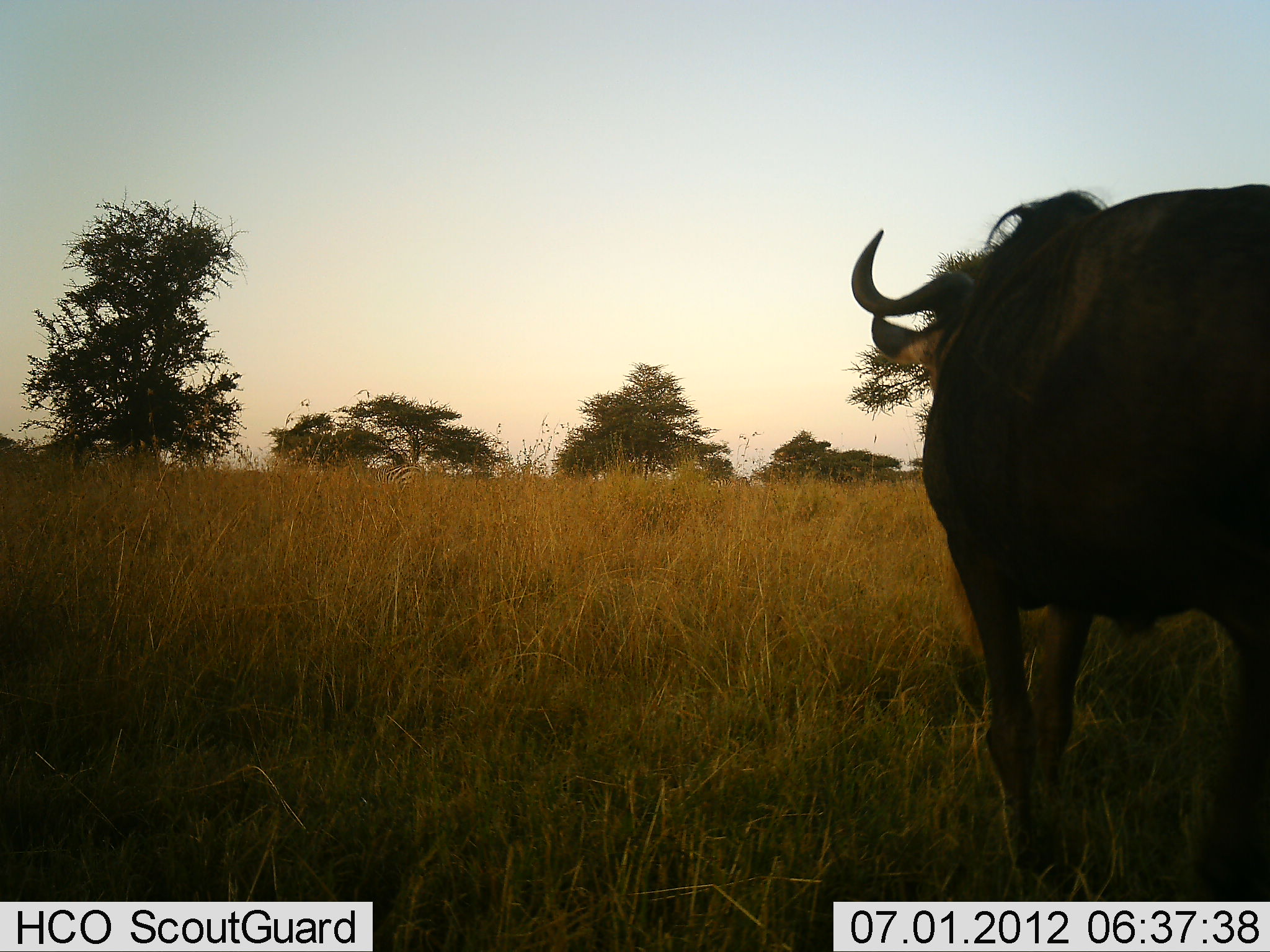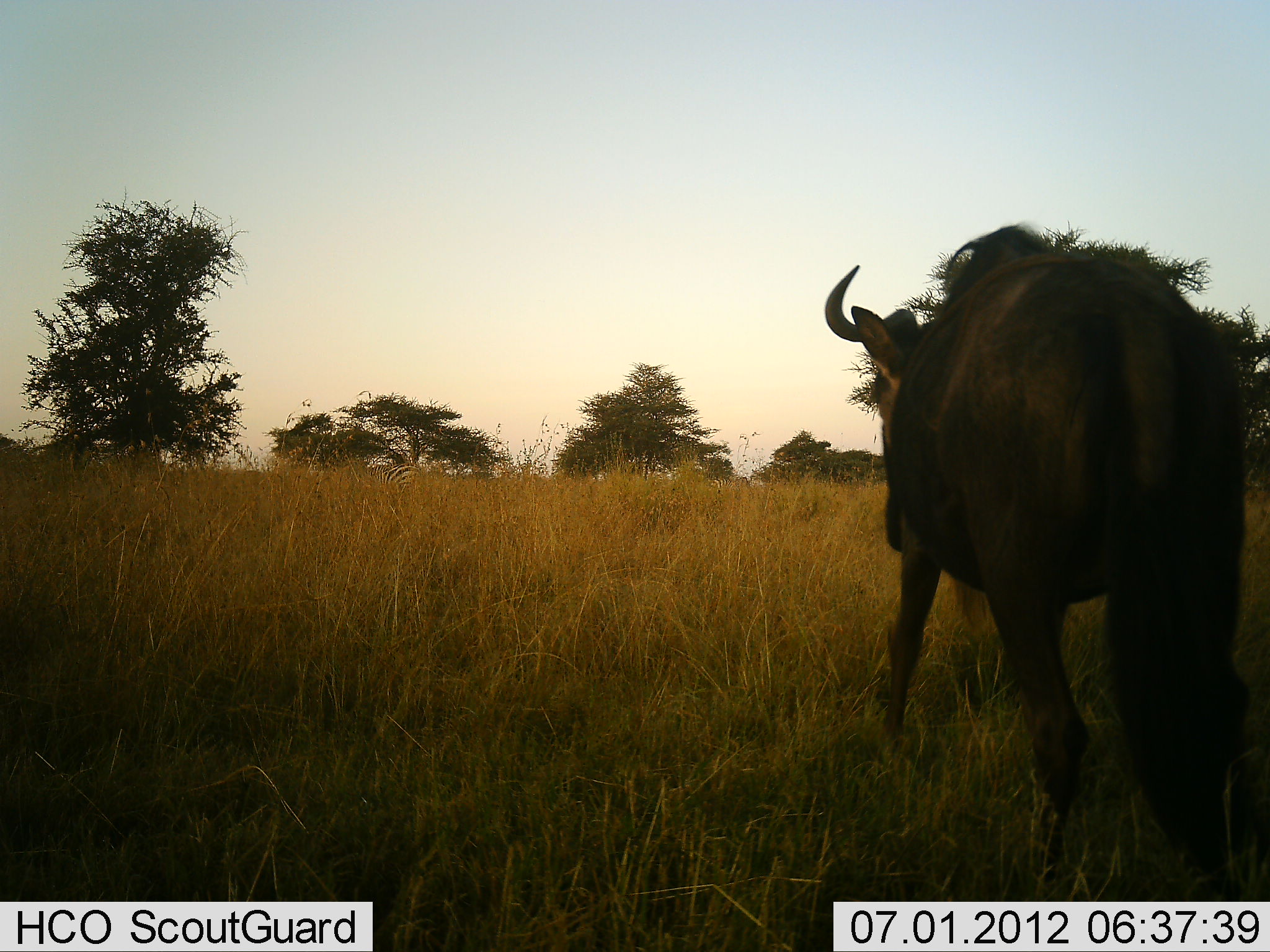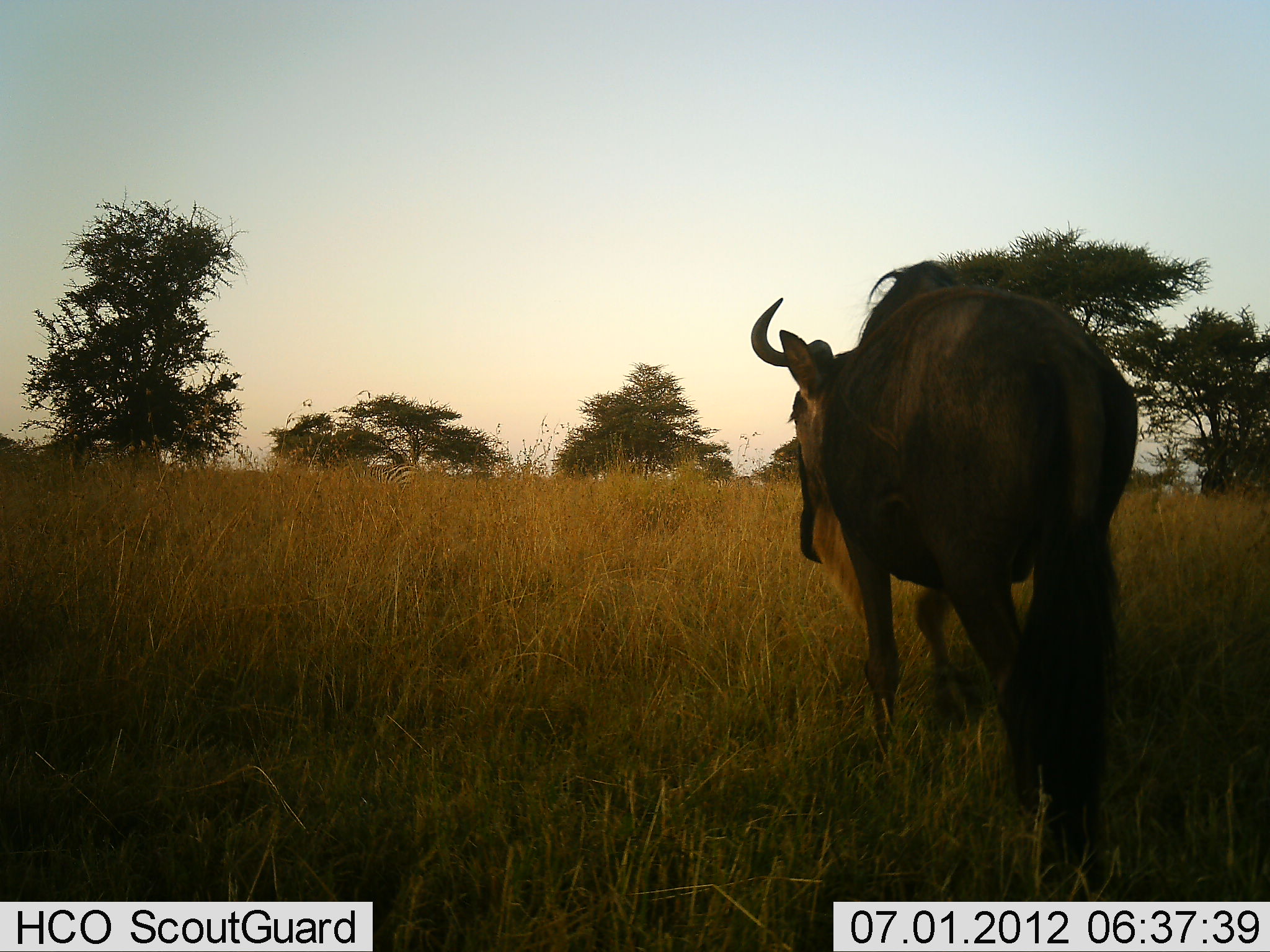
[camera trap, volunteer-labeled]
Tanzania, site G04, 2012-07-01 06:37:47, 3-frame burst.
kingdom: Animalia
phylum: Chordata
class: Mammalia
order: Artiodactyla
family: Bovidae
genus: Connochaetes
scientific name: Connochaetes taurinus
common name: blue wildebeest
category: wildebeest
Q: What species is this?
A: Wildebeest (blue wildebeest) (Connochaetes taurinus).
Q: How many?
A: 1.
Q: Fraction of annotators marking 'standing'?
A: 0%.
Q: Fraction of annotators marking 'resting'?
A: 0%.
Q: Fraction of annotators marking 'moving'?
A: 100%.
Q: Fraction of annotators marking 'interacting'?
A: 0%.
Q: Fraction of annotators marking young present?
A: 0%.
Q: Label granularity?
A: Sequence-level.